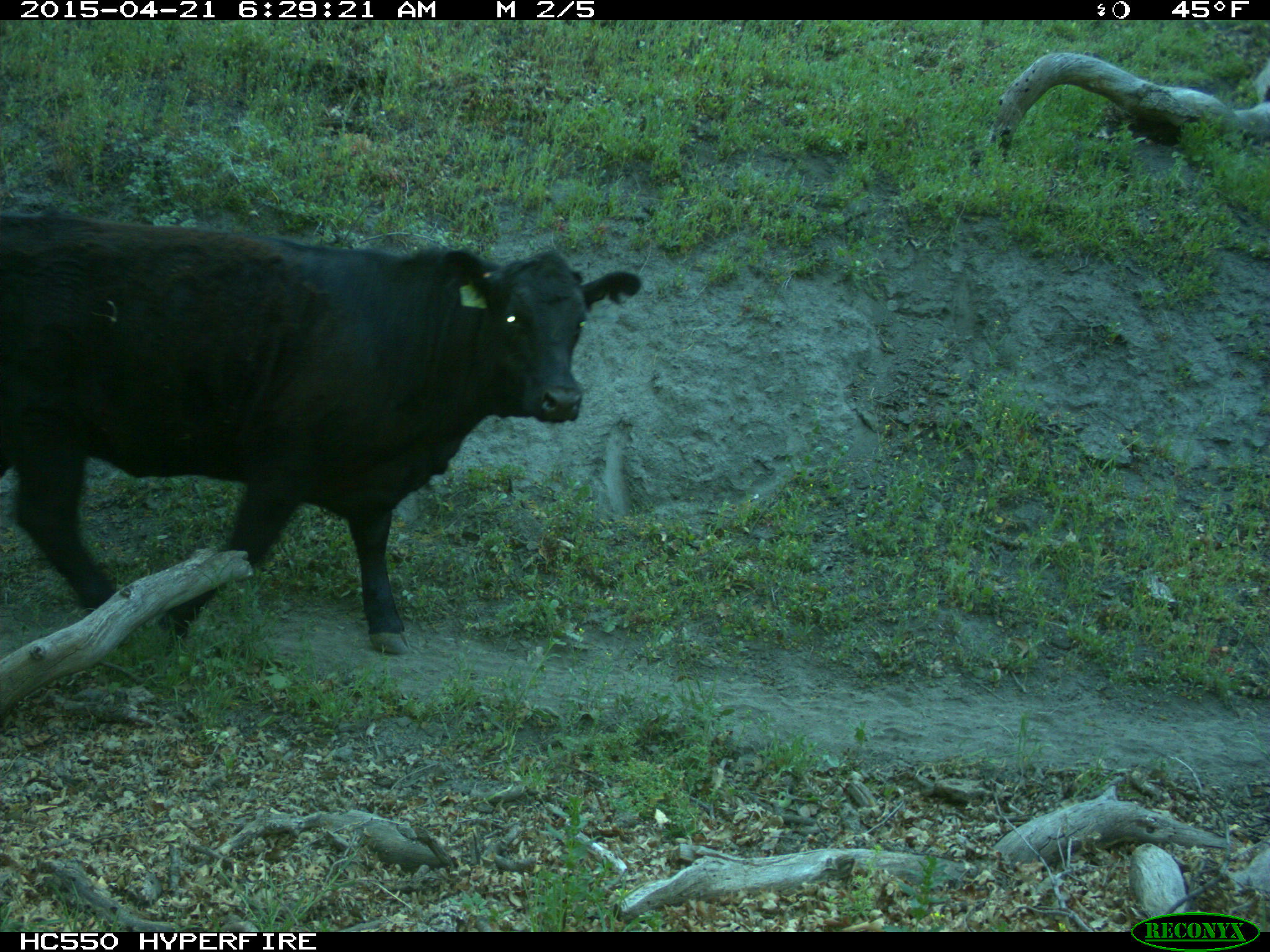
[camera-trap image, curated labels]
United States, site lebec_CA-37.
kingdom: Animalia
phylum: Chordata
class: Mammalia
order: Artiodactyla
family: Bovidae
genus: Bos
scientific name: Bos taurus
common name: domestic cow